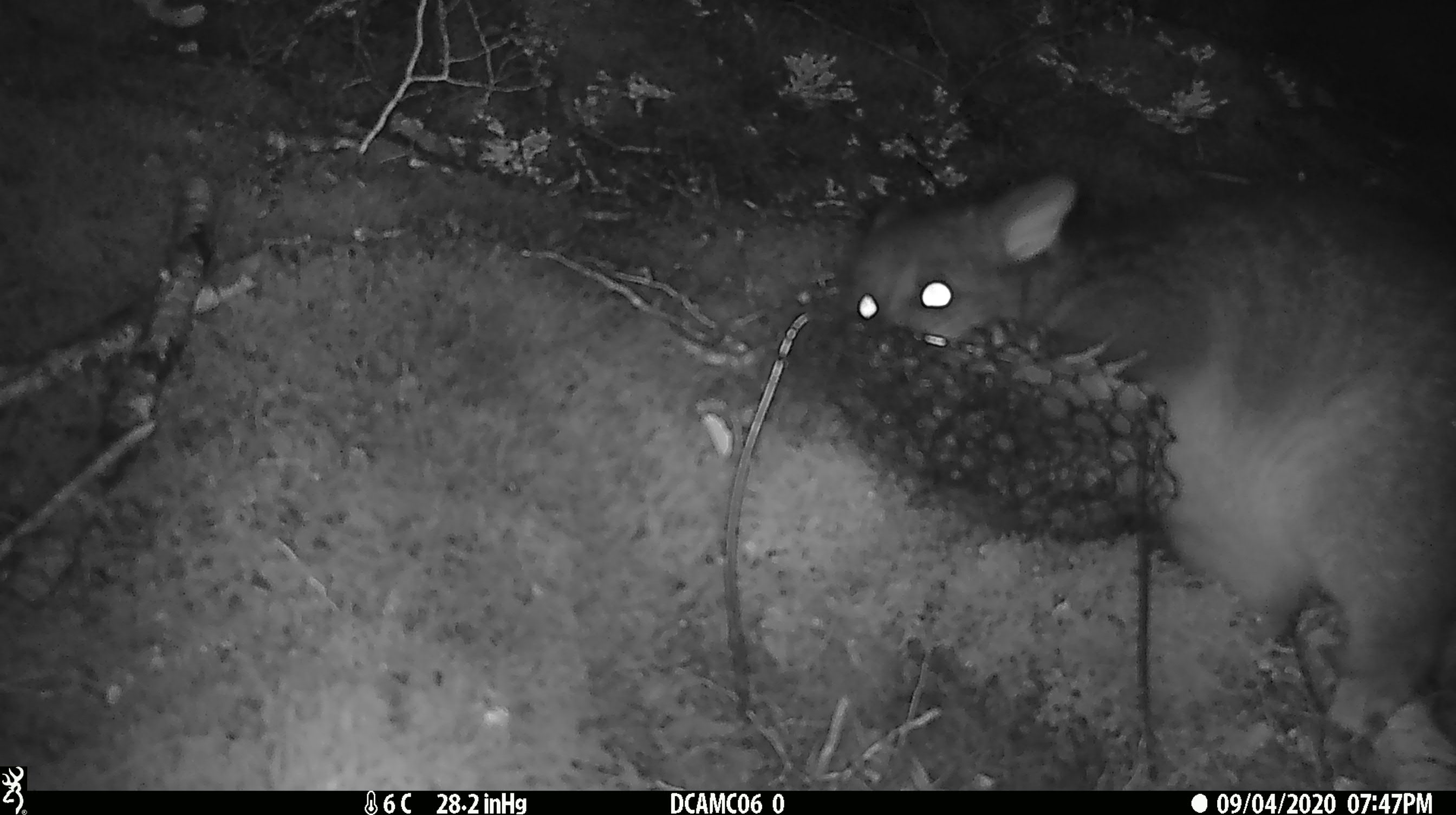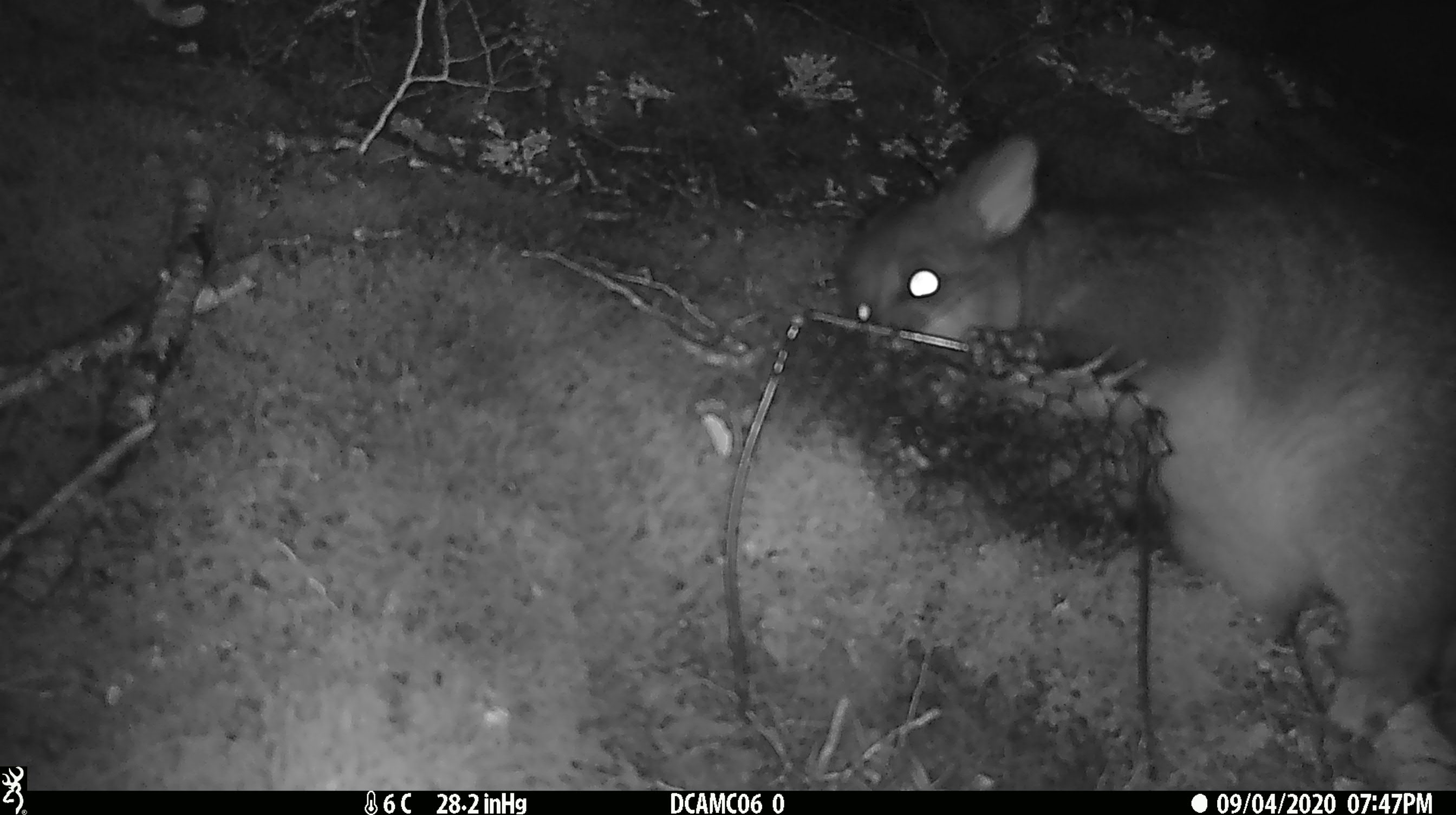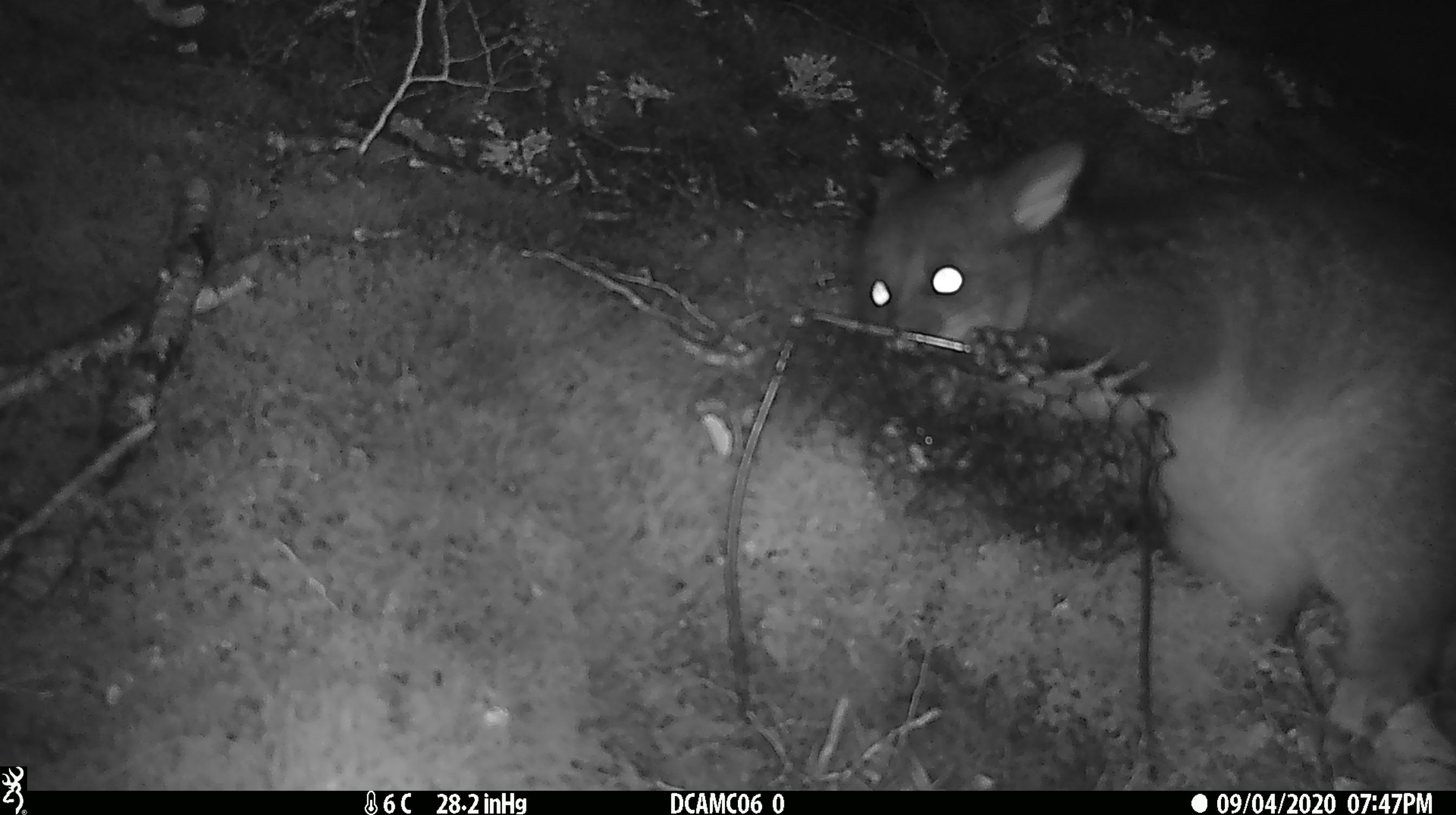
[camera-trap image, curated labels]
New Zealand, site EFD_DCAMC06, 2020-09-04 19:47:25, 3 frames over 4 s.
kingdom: Animalia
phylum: Chordata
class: Mammalia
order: Diprotodontia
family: Phalangeridae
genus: Trichosurus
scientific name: Trichosurus vulpecula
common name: common brushtail possum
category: possum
Possum (common brushtail possum) (Trichosurus vulpecula).